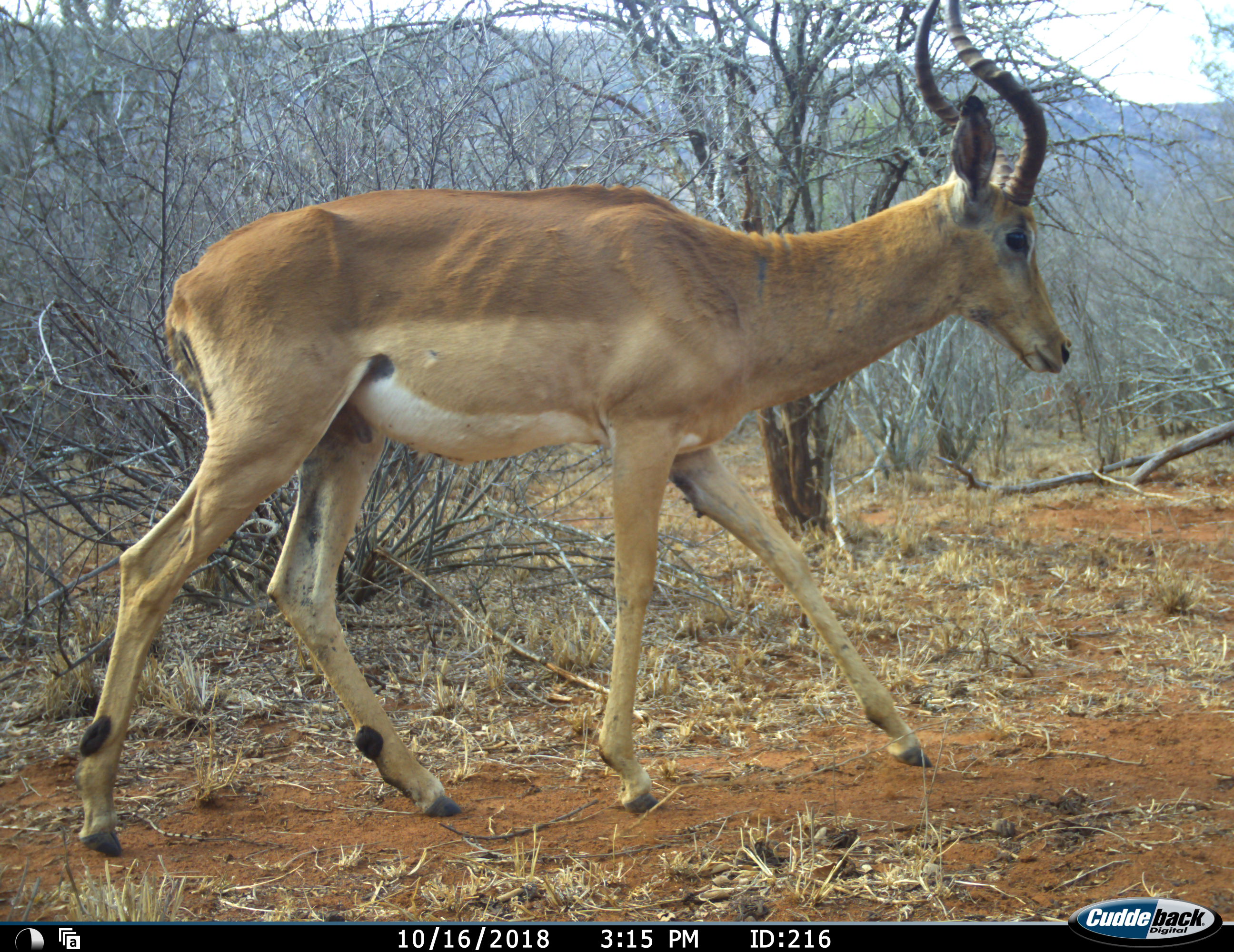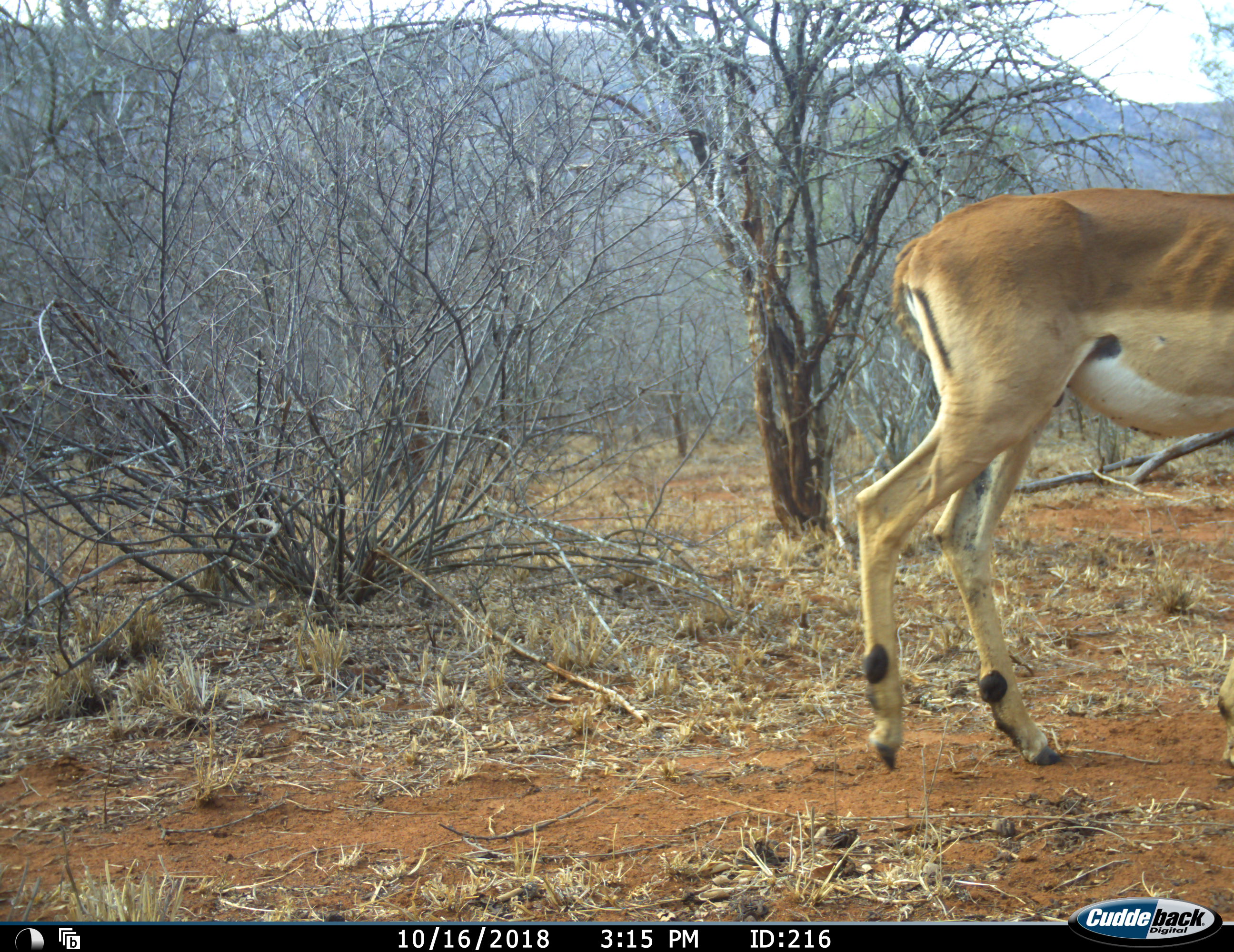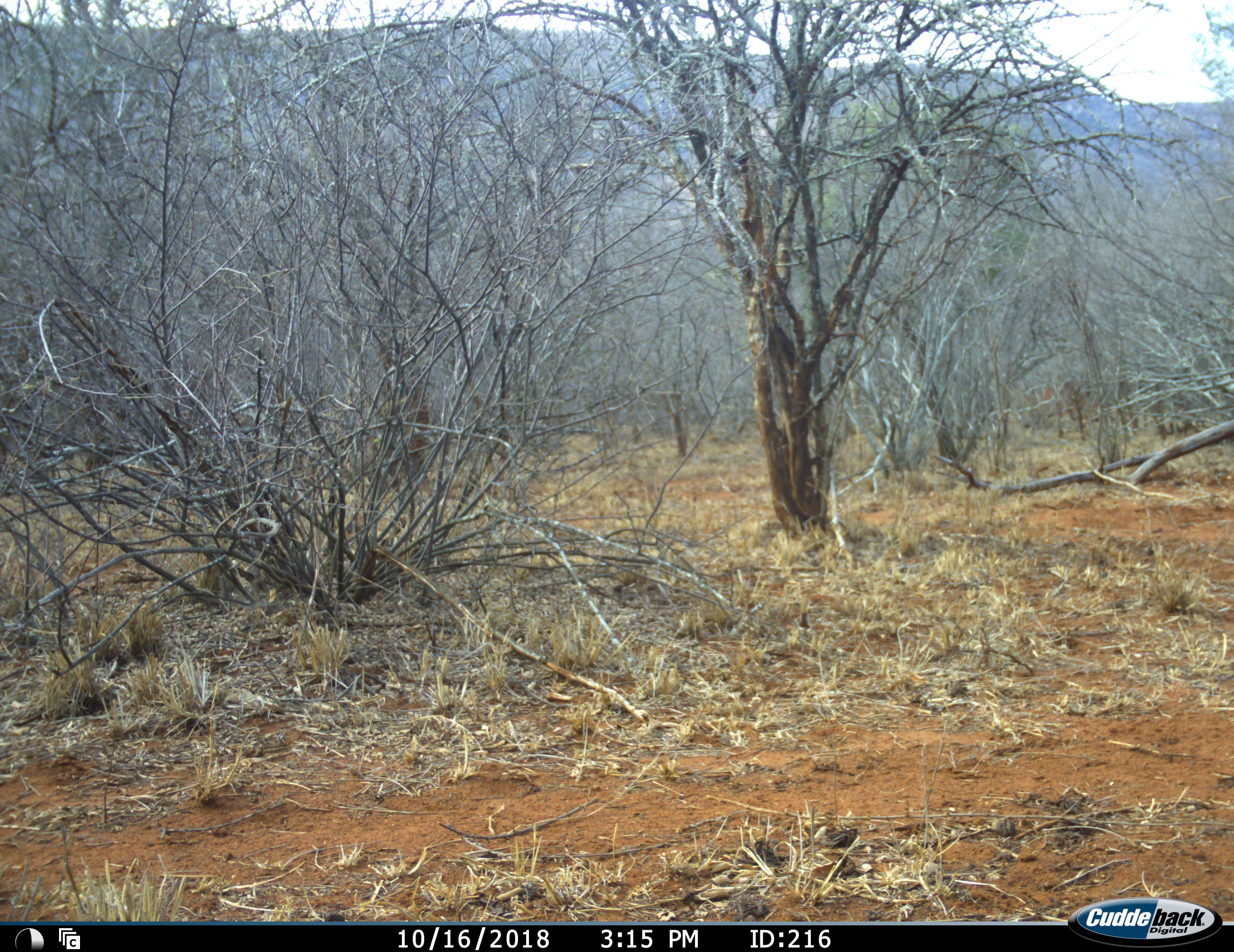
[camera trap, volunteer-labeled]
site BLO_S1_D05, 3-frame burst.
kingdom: Animalia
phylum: Chordata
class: Mammalia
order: Artiodactyla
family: Bovidae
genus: Aepyceros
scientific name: Aepyceros melampus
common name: impala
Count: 1.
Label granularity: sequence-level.